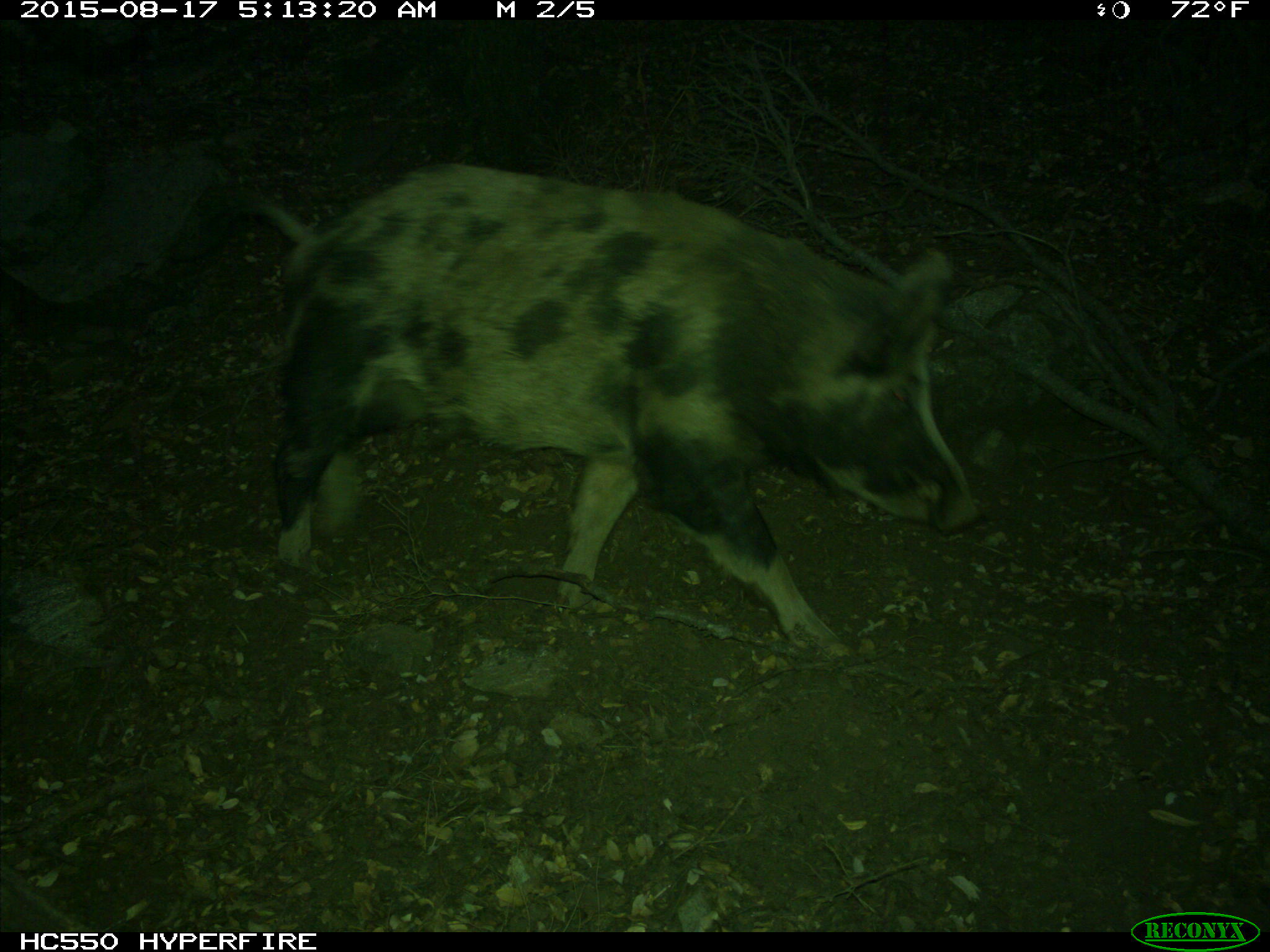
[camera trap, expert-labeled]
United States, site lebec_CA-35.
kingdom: Animalia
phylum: Chordata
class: Mammalia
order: Artiodactyla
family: Suidae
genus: Sus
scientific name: Sus scrofa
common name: wild boar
Sus scrofa (wild boar).